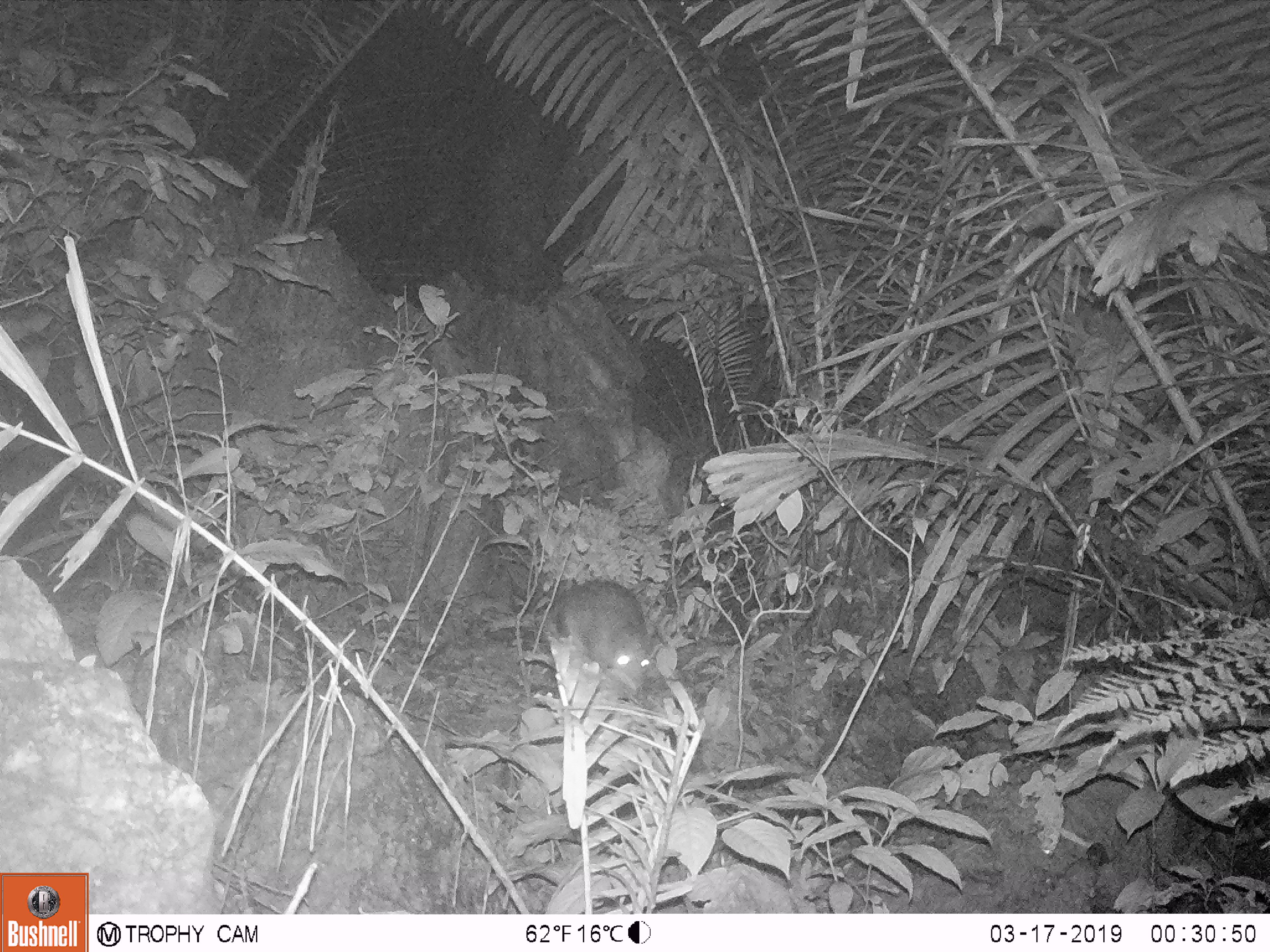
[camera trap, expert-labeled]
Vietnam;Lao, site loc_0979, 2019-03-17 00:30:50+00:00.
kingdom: Animalia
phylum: Chordata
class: Mammalia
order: Rodentia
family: Muridae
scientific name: Muridae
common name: old-world mice and rats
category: unidentified murid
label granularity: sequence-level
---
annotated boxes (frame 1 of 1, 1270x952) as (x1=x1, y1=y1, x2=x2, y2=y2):
unidentified murid: (x1=544, y1=576, x2=655, y2=692)